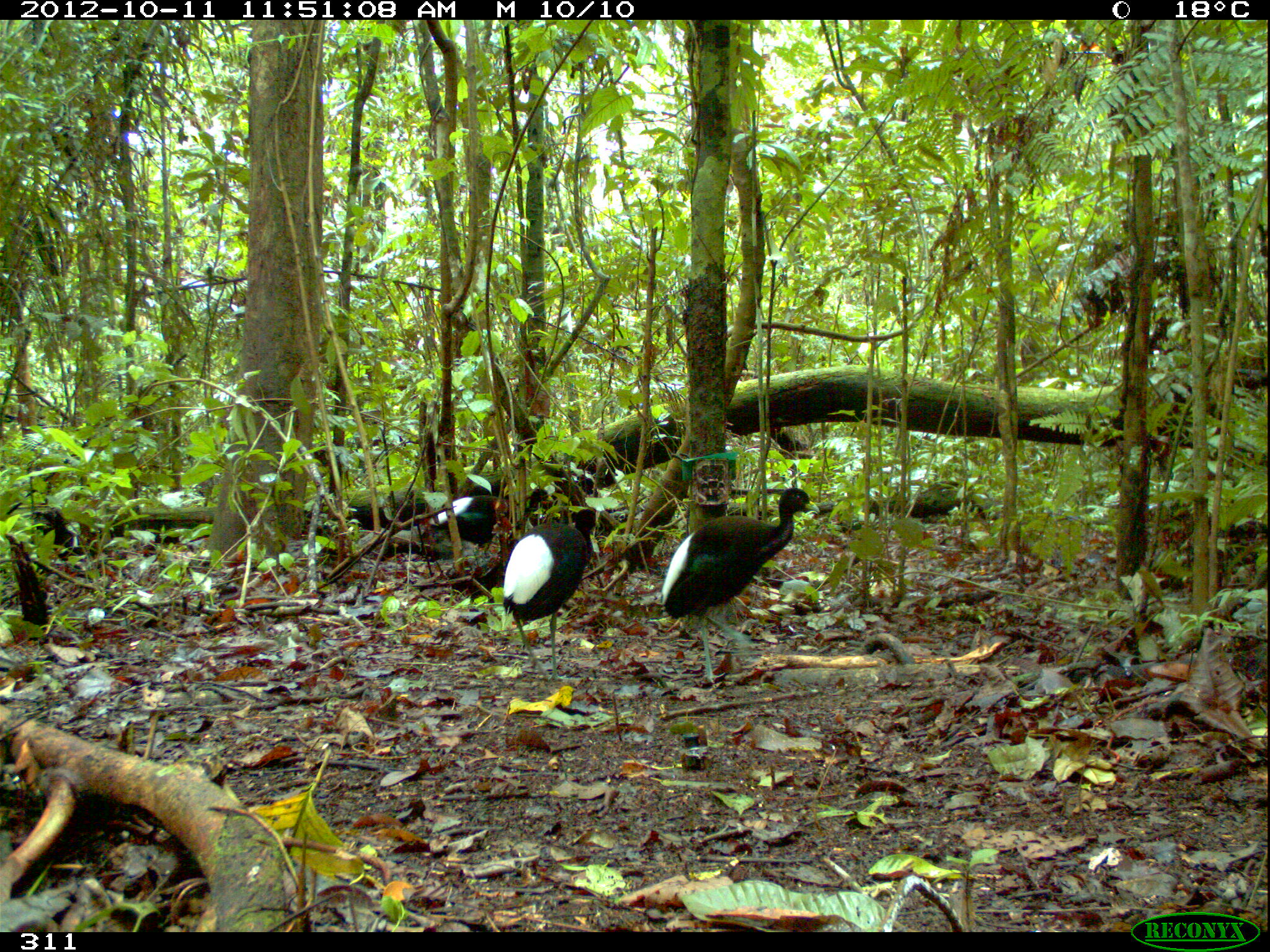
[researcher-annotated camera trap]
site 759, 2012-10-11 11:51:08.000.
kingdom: Animalia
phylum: Chordata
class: Aves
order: Gruiformes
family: Psophiidae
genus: Psophia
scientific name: Psophia leucoptera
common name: pale-winged trumpeter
Psophia leucoptera (pale-winged trumpeter).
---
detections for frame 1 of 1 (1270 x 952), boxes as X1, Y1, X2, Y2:
psophia leucoptera: 656, 484, 821, 684; 502, 506, 601, 682; 428, 495, 500, 553